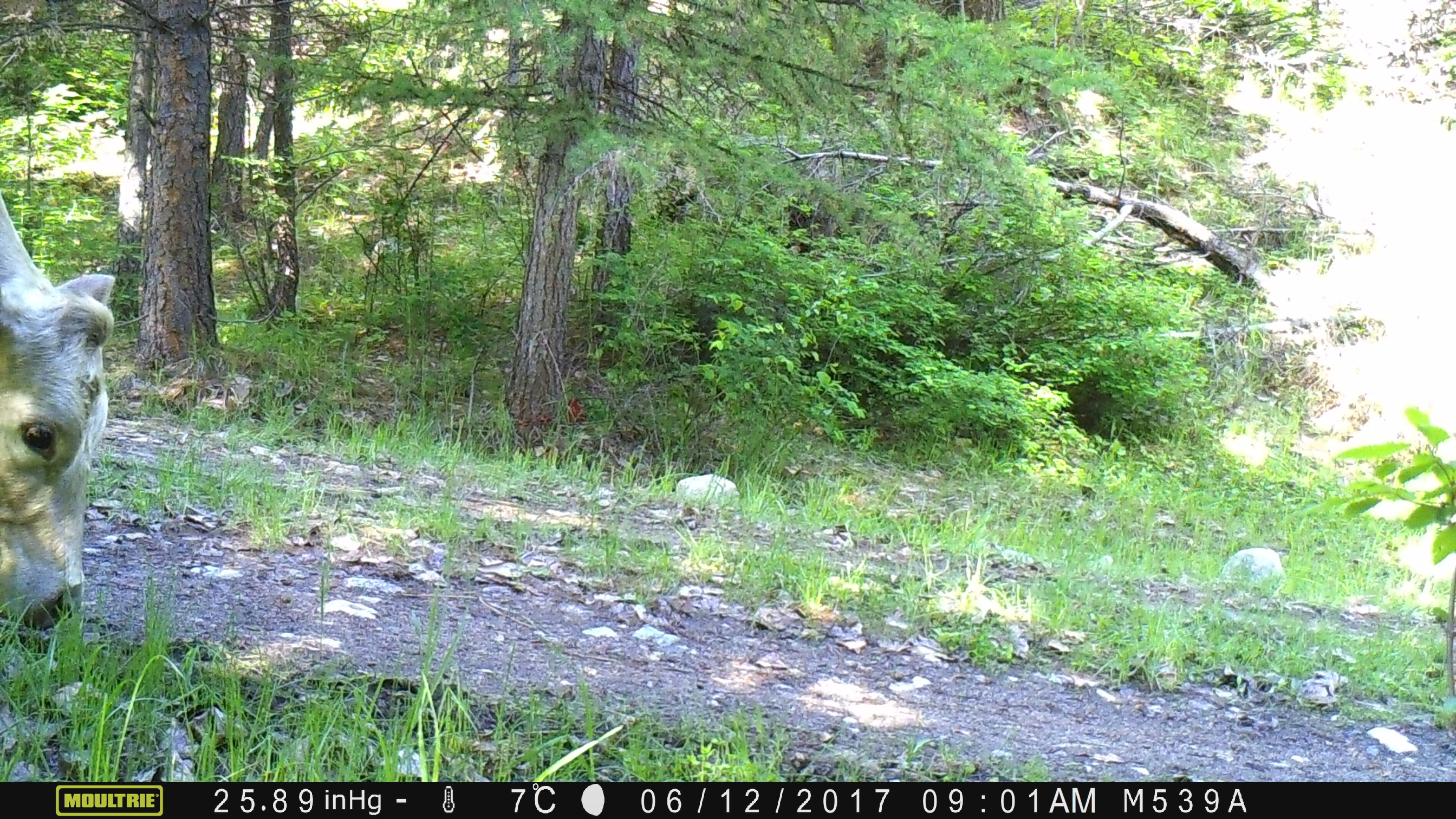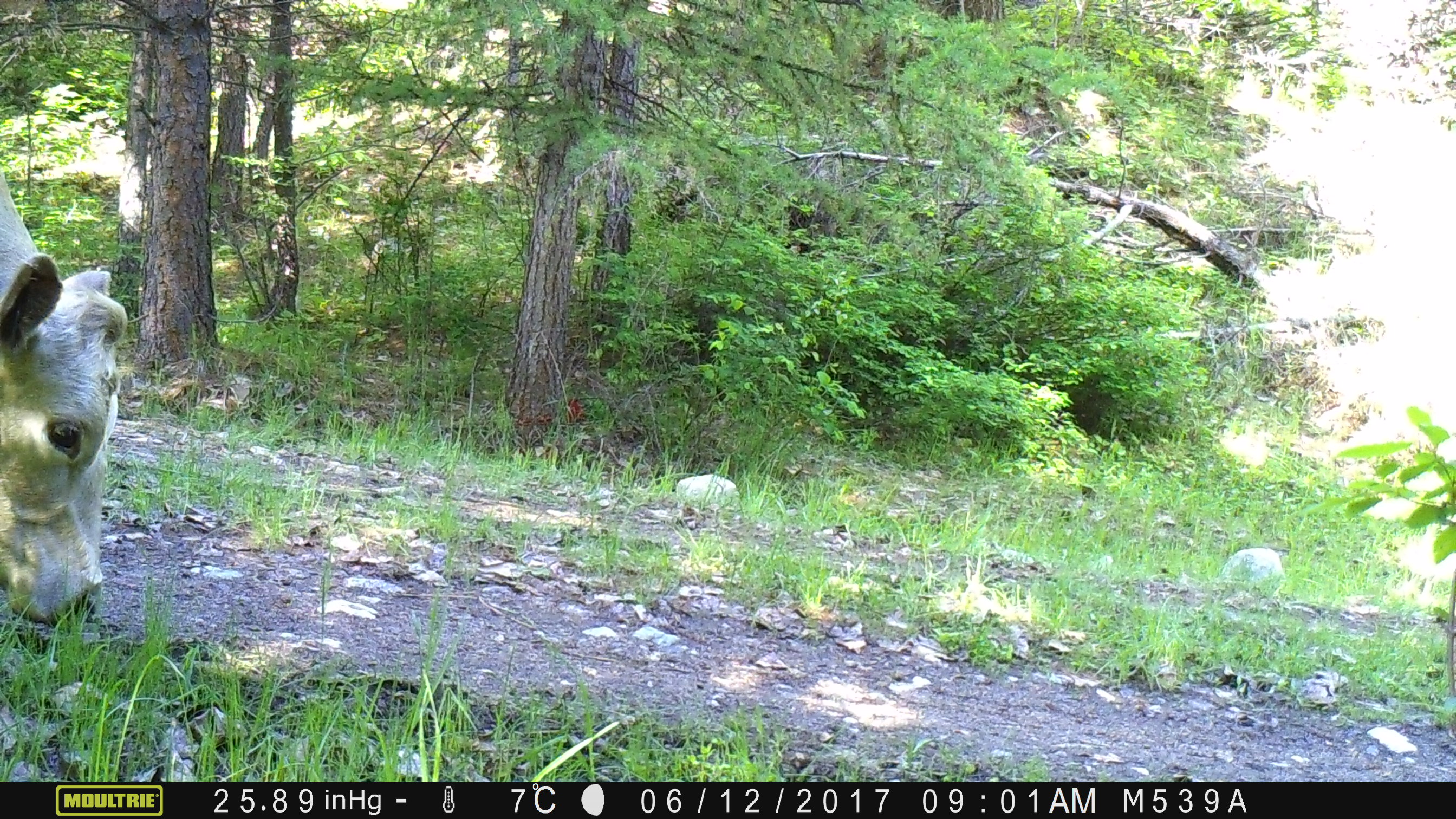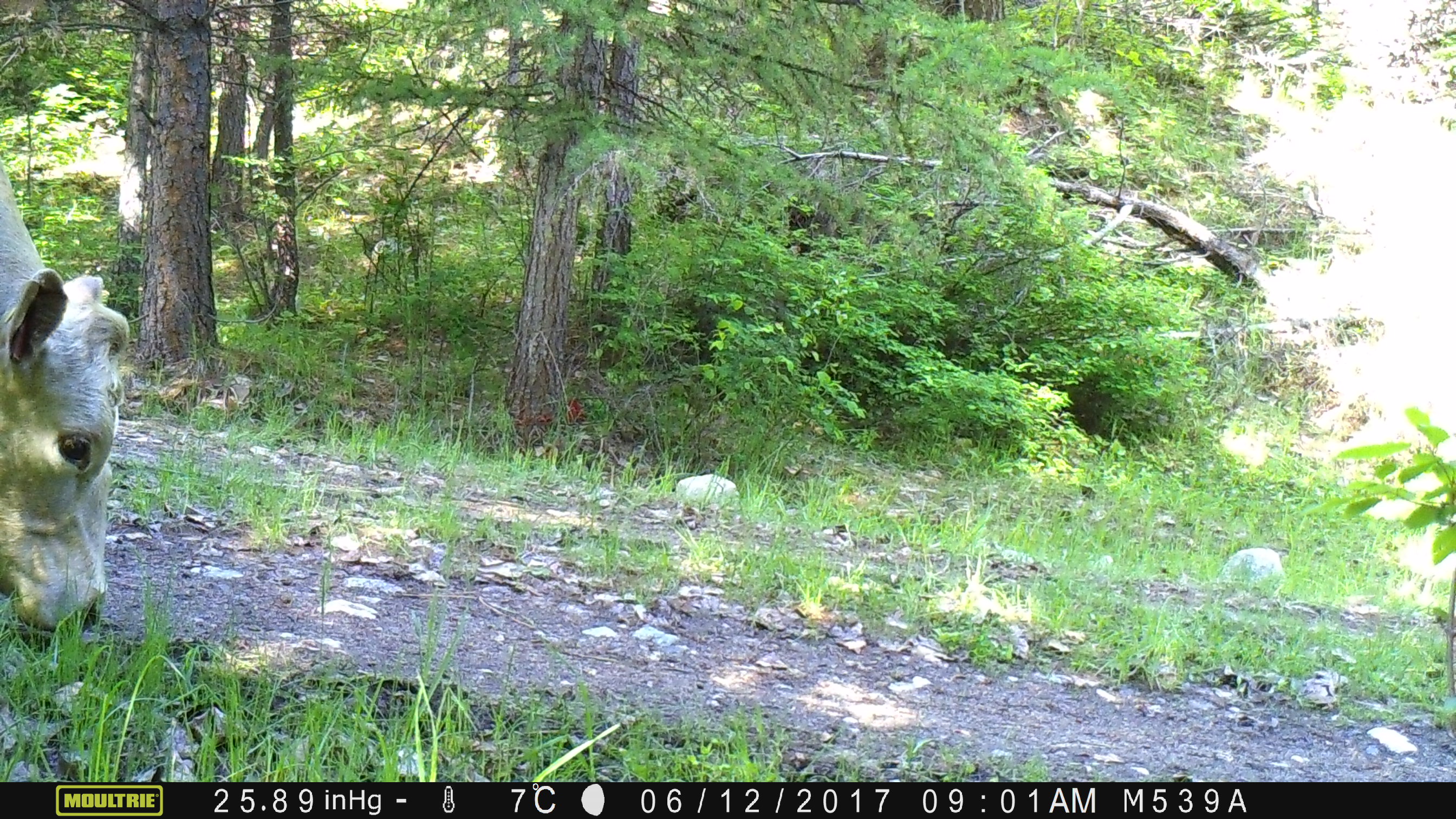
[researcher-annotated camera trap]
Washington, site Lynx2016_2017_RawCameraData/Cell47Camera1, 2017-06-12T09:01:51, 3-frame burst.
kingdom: Animalia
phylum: Chordata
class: Mammalia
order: Artiodactyla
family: Bovidae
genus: Bos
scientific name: Bos taurus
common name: domestic cattle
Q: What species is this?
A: Domestic cattle (Bos taurus).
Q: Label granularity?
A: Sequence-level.